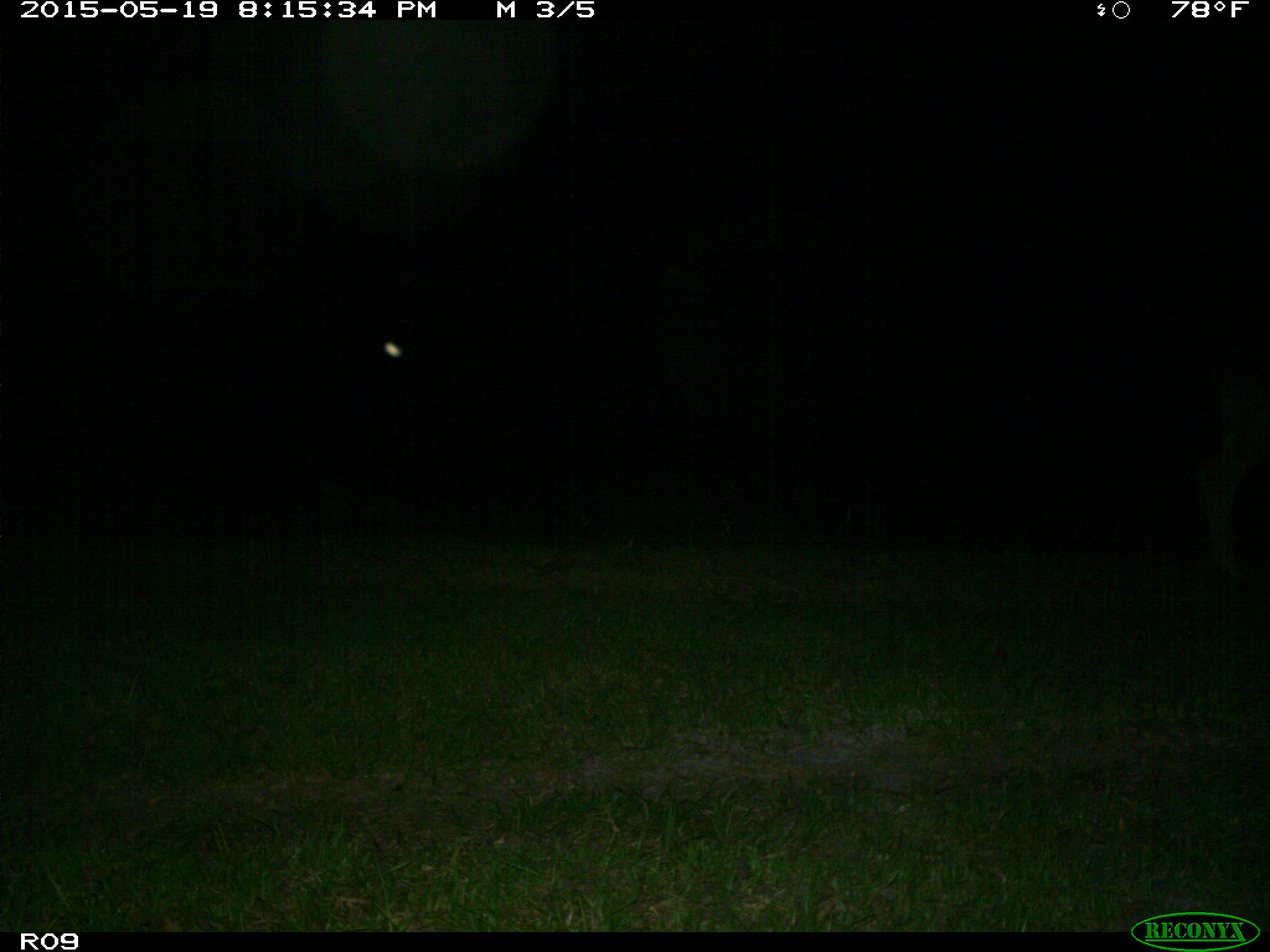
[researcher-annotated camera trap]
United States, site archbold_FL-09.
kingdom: Animalia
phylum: Chordata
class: Mammalia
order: Artiodactyla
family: Bovidae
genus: Bos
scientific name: Bos taurus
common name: domestic cow